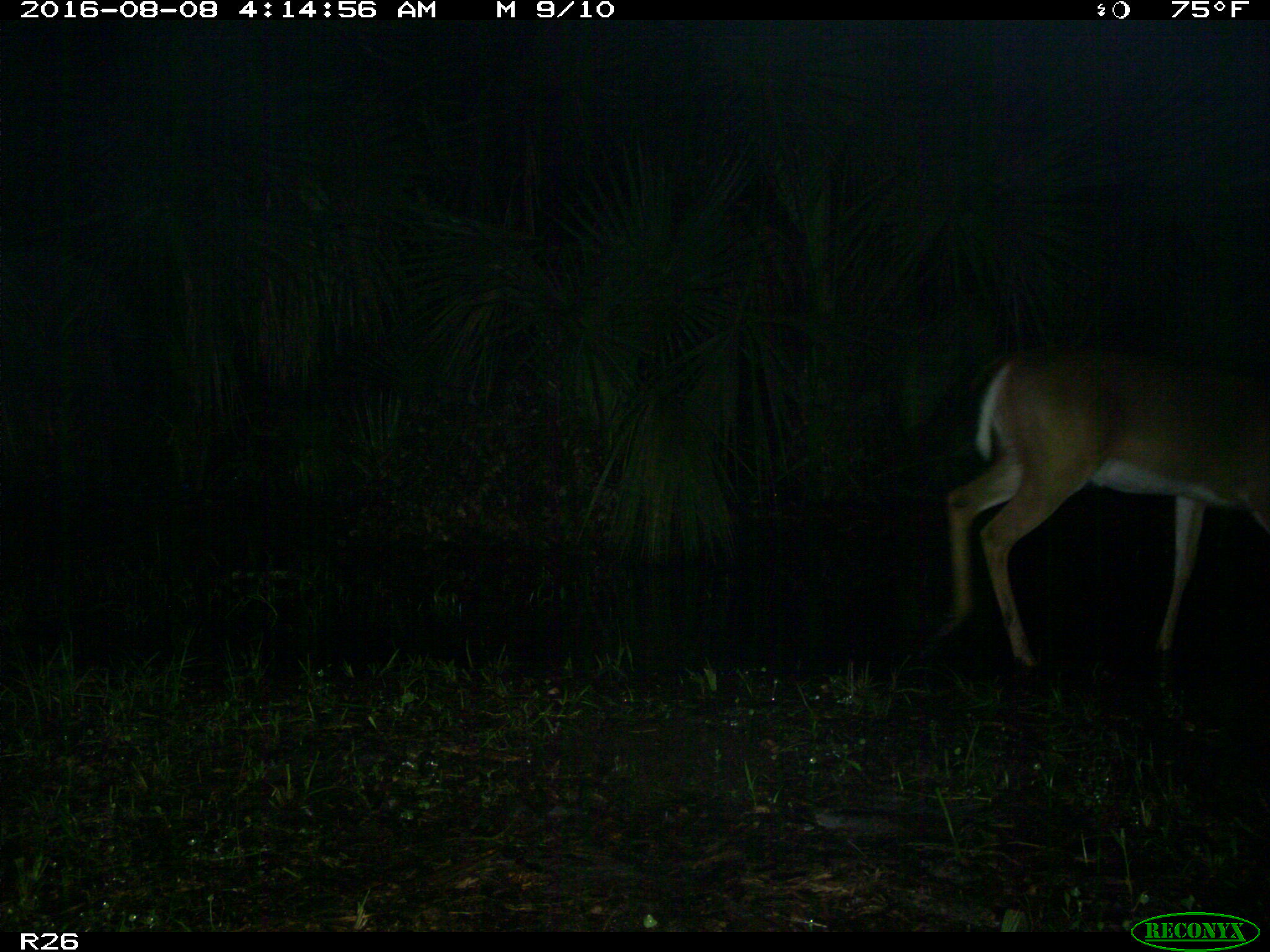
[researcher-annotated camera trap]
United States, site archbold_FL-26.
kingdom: Animalia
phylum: Chordata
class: Mammalia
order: Artiodactyla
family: Cervidae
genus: Odocoileus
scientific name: Odocoileus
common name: deer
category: unidentified deer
Unidentified deer (deer) (Odocoileus).